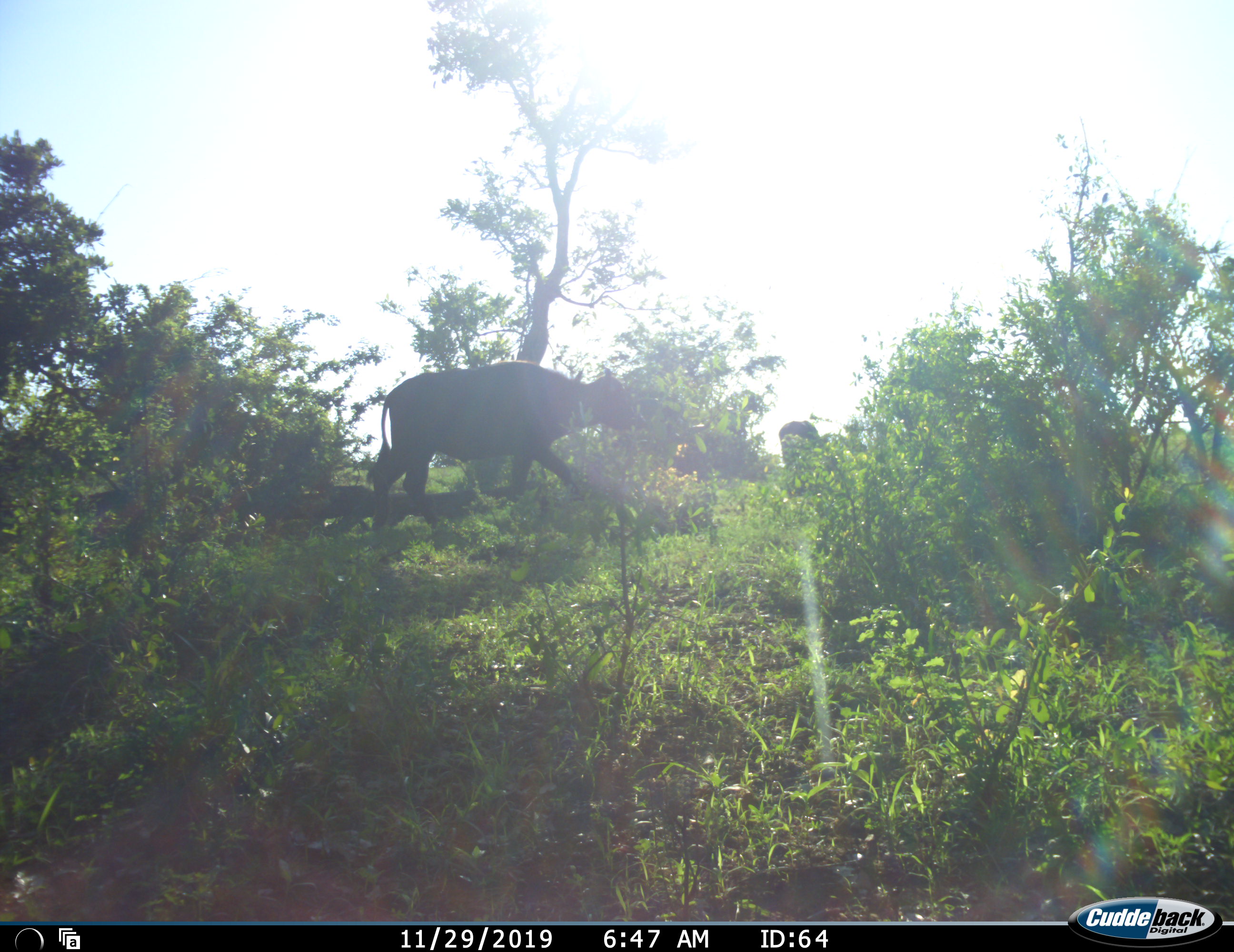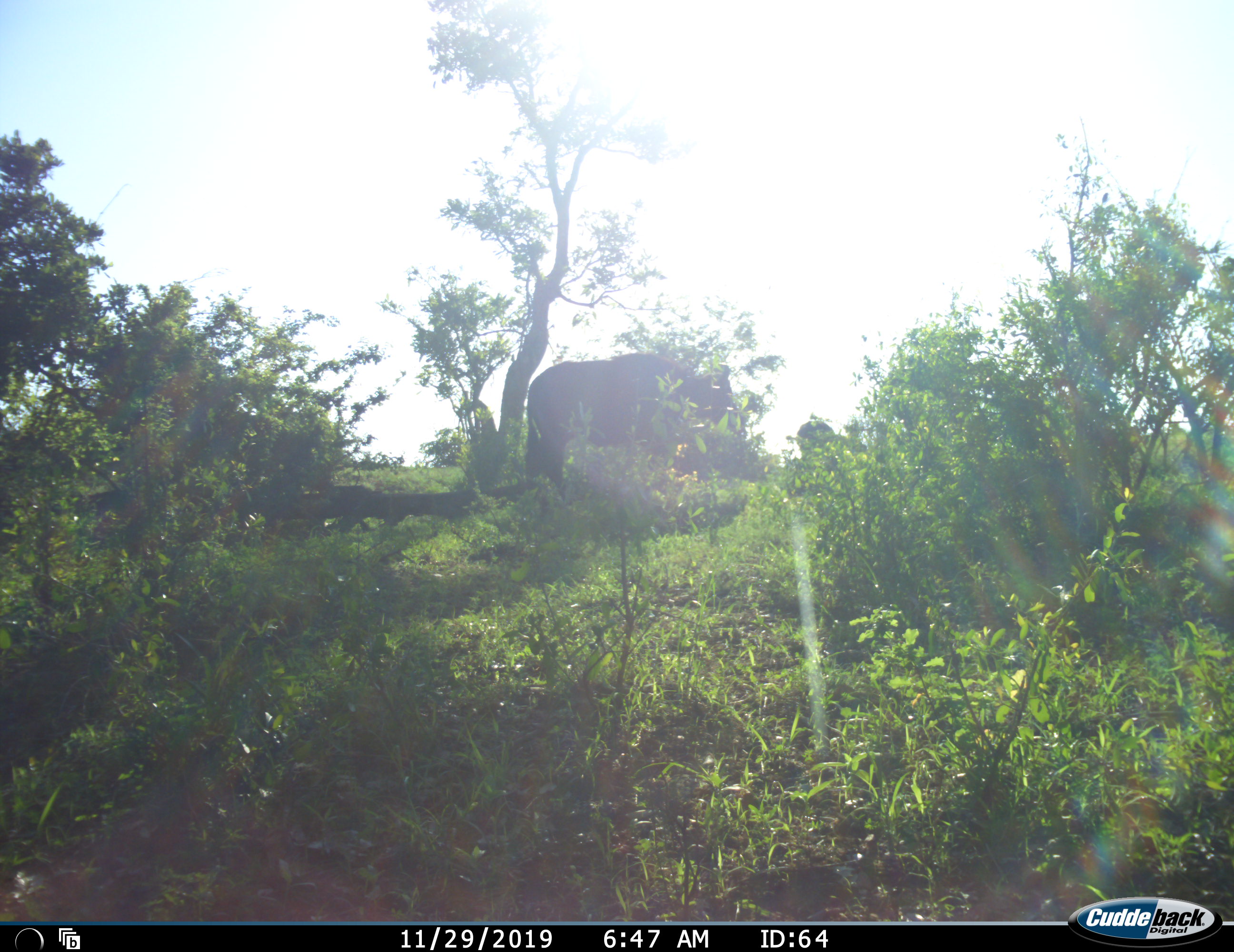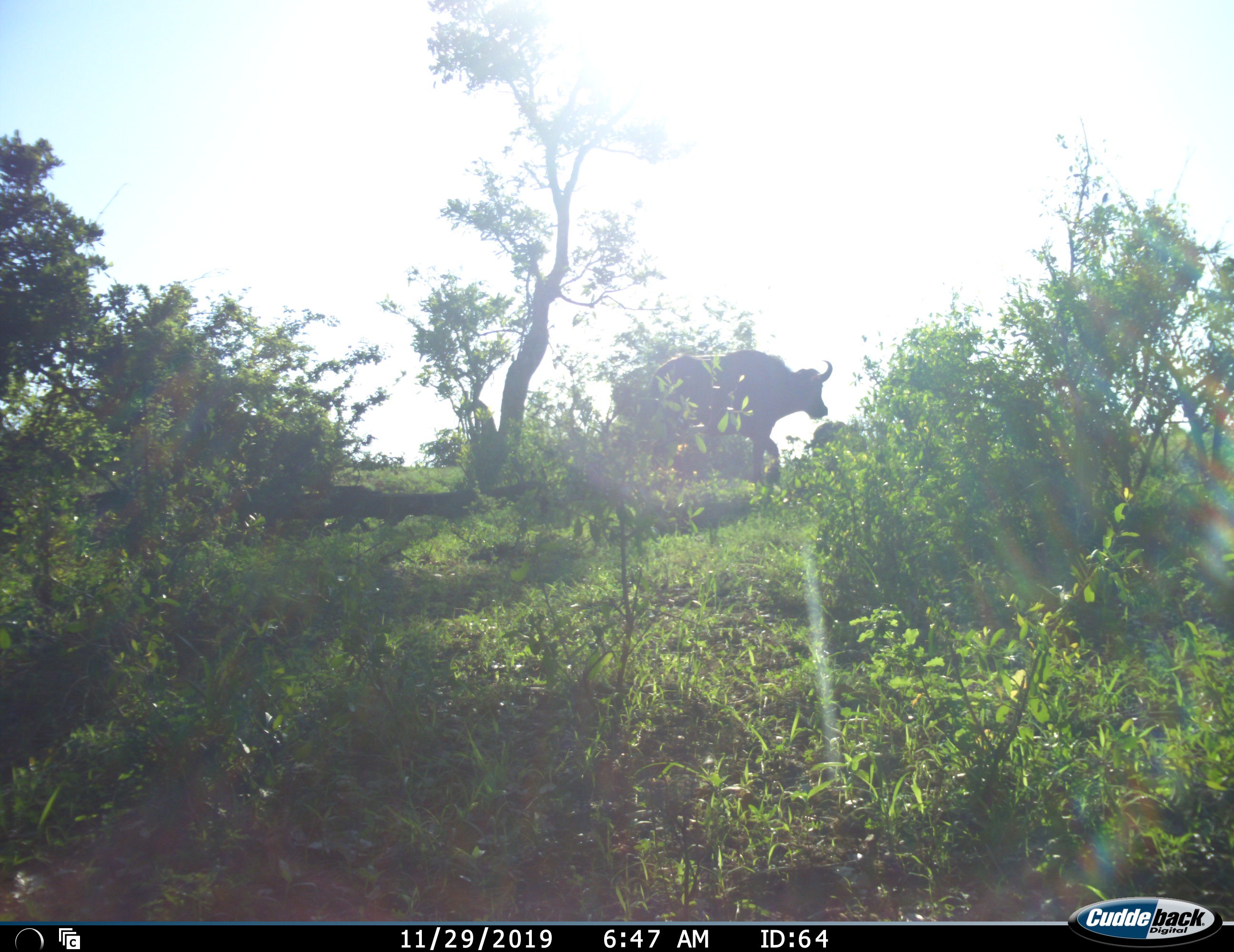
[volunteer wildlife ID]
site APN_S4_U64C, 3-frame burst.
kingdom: Animalia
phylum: Chordata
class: Mammalia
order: Artiodactyla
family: Bovidae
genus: Syncerus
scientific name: Syncerus caffer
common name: african buffalo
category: buffalo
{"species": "buffalo (african buffalo) (Syncerus caffer)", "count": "2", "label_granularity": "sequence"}